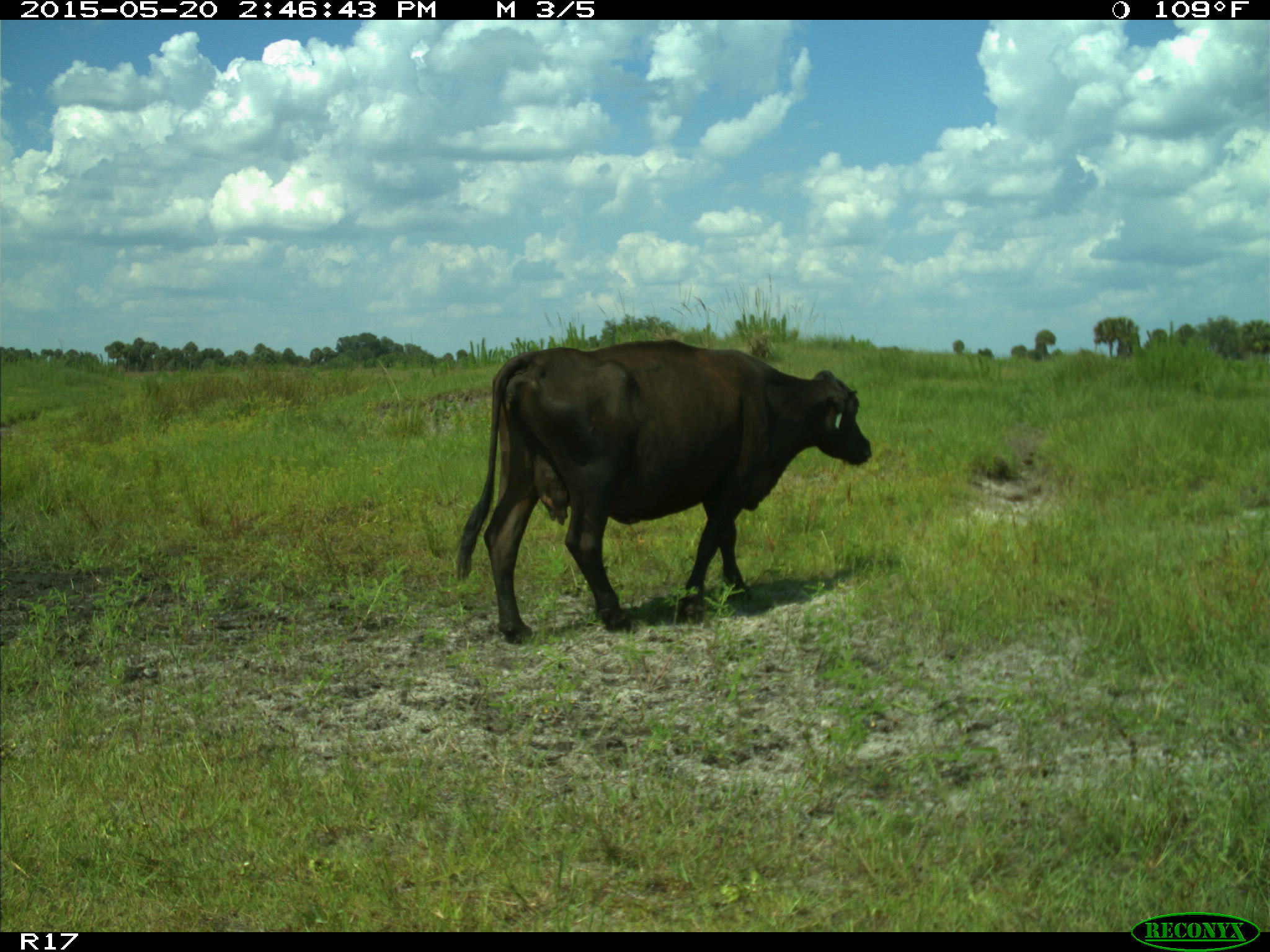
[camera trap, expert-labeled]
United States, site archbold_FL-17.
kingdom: Animalia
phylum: Chordata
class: Mammalia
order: Artiodactyla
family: Bovidae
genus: Bos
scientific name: Bos taurus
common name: domestic cow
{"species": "Bos taurus (domestic cow)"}